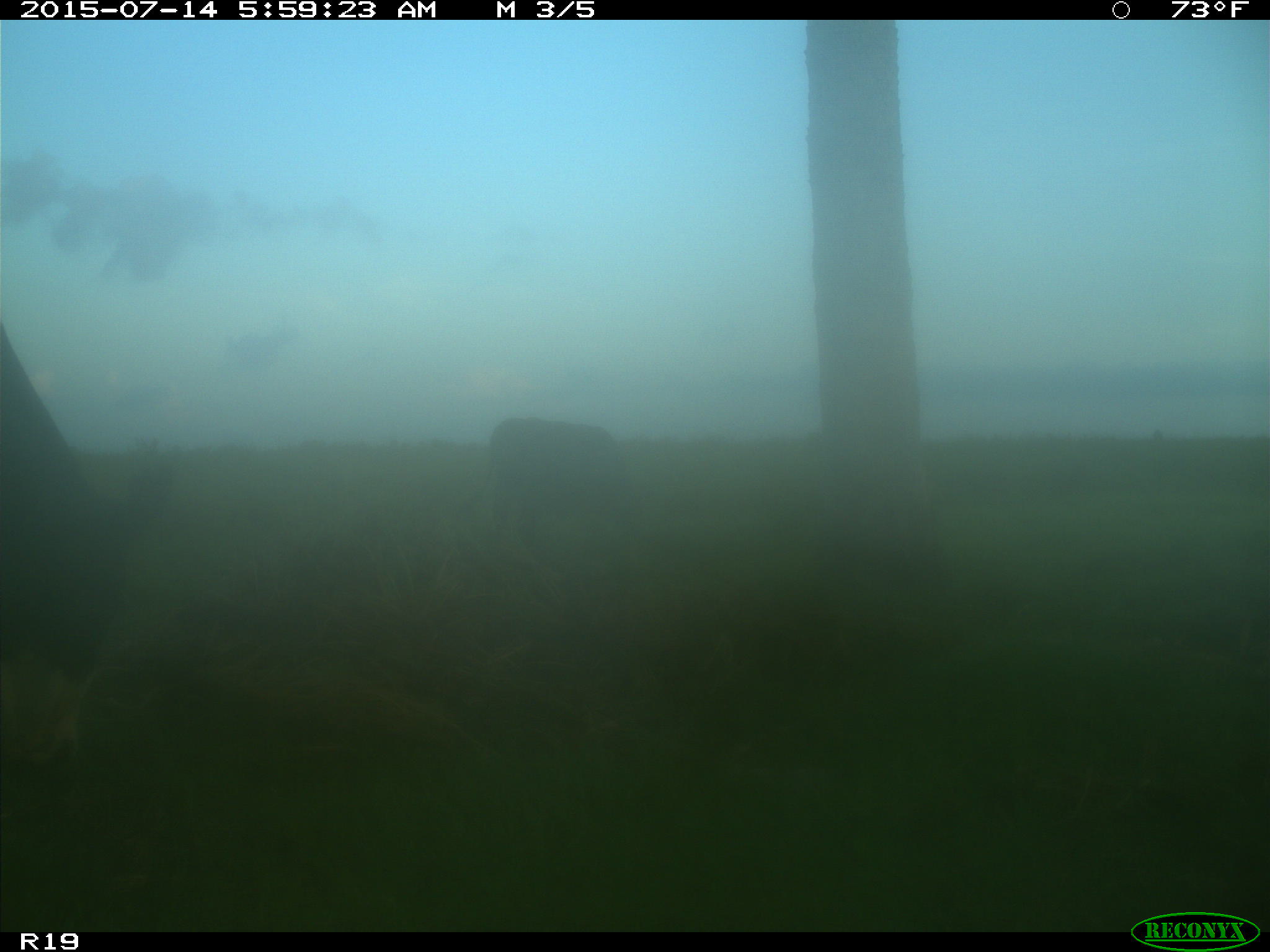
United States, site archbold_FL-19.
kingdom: Animalia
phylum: Chordata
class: Mammalia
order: Artiodactyla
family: Bovidae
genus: Bos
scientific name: Bos taurus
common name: domestic cow